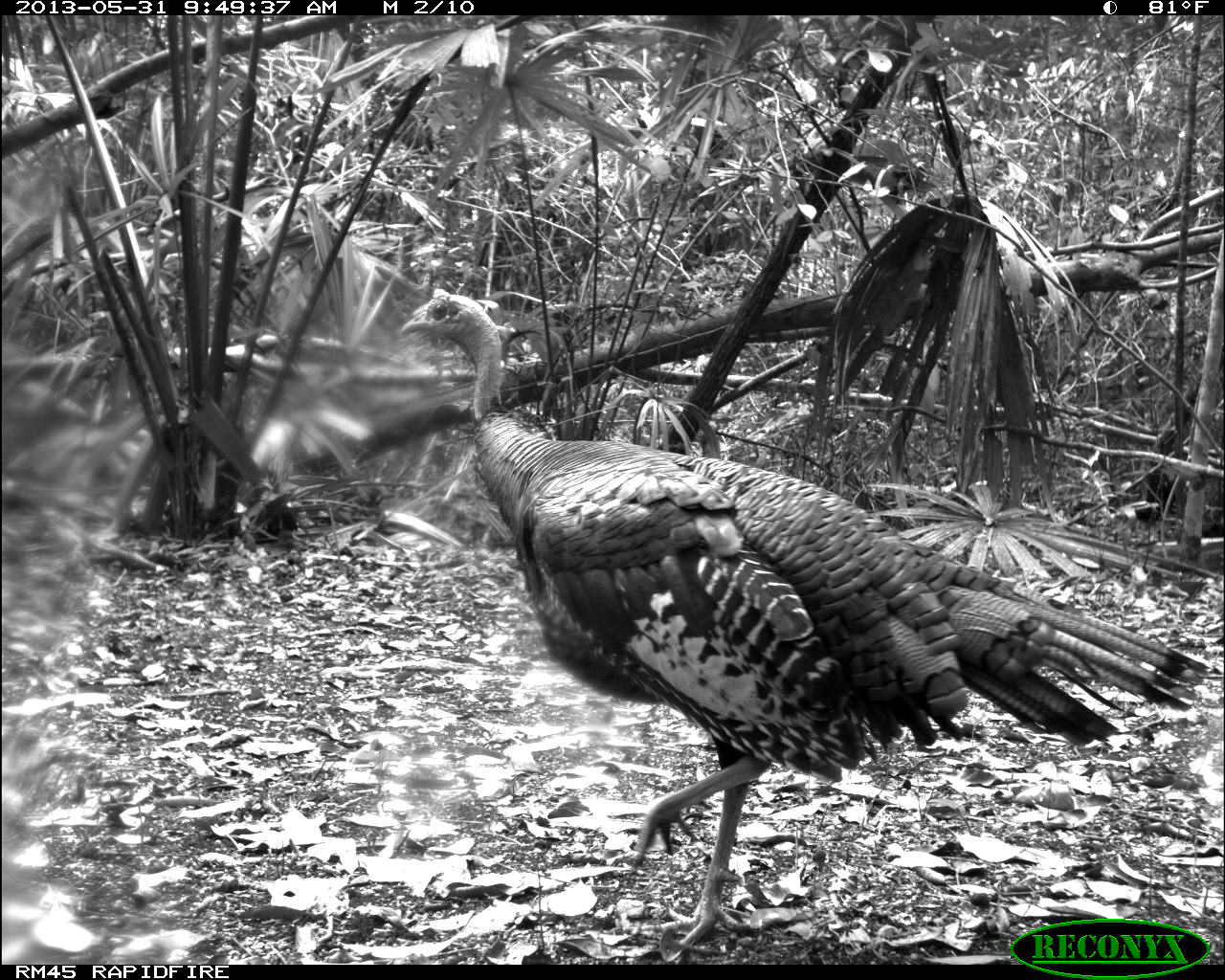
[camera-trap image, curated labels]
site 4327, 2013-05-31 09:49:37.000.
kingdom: Animalia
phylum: Chordata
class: Aves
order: Galliformes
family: Phasianidae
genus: Meleagris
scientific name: Meleagris ocellata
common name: ocellated turkey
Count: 1.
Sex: male.